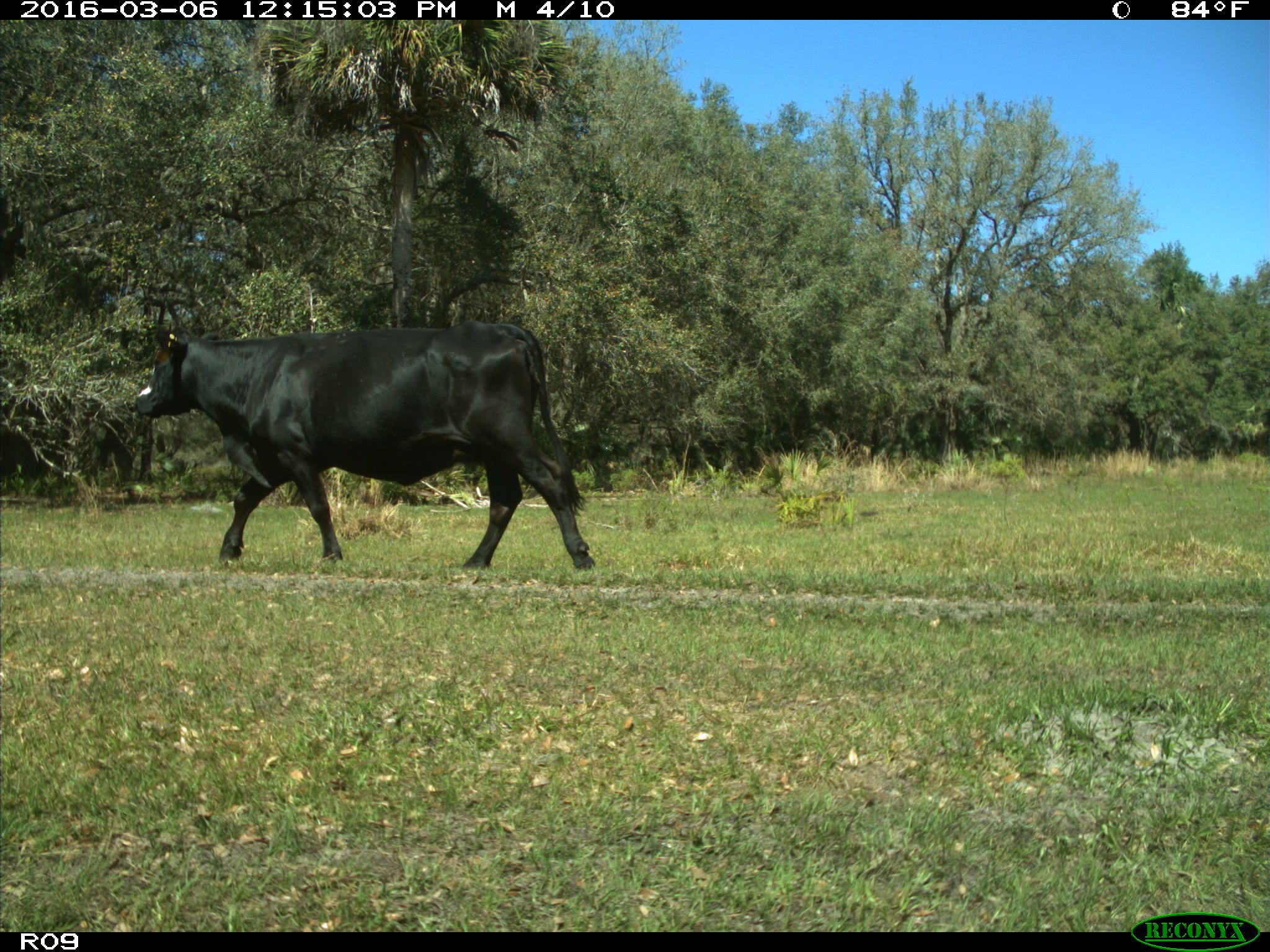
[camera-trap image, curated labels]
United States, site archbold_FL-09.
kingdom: Animalia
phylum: Chordata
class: Mammalia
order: Artiodactyla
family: Bovidae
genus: Bos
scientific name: Bos taurus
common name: domestic cow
Bos taurus (domestic cow).